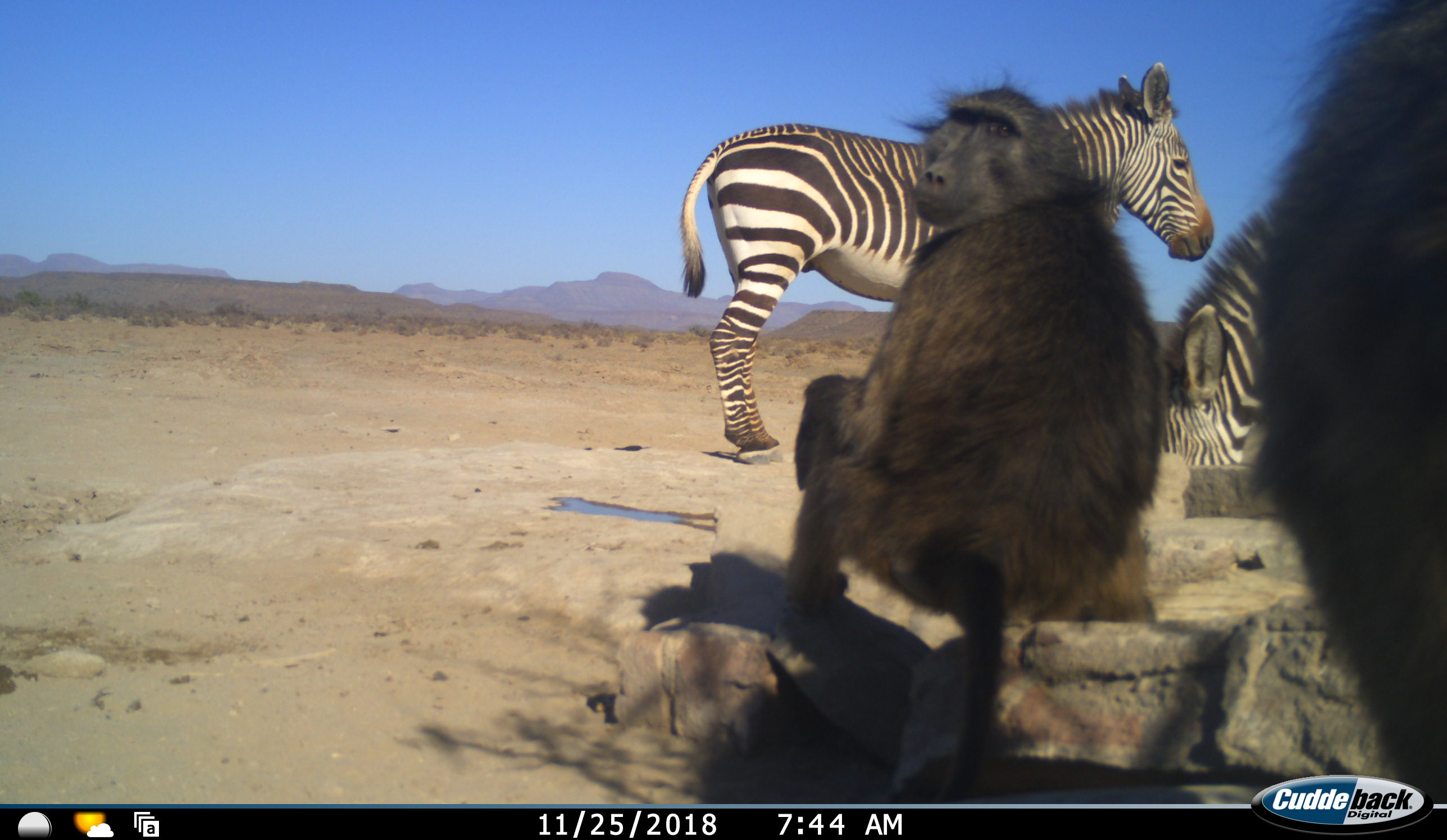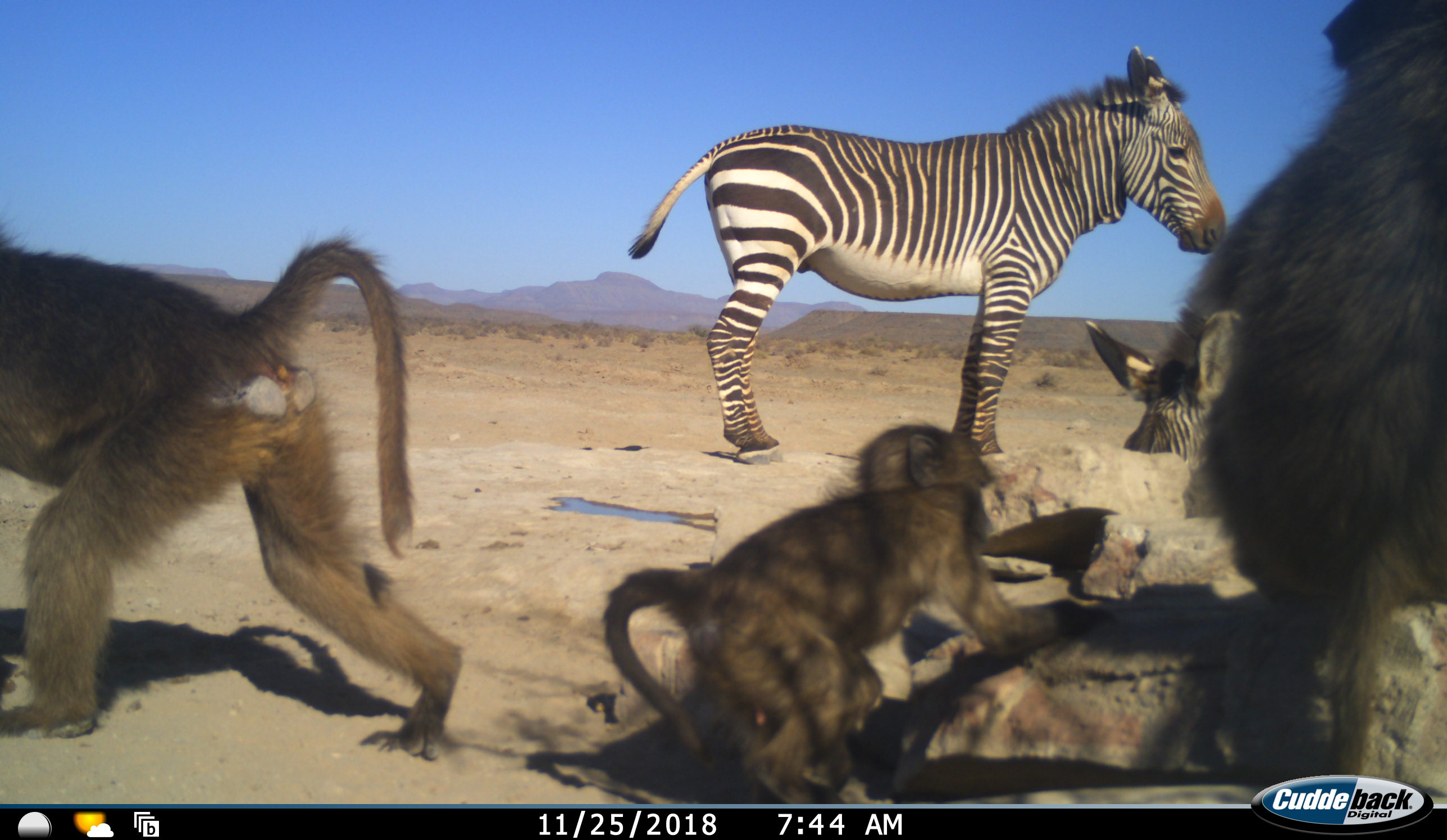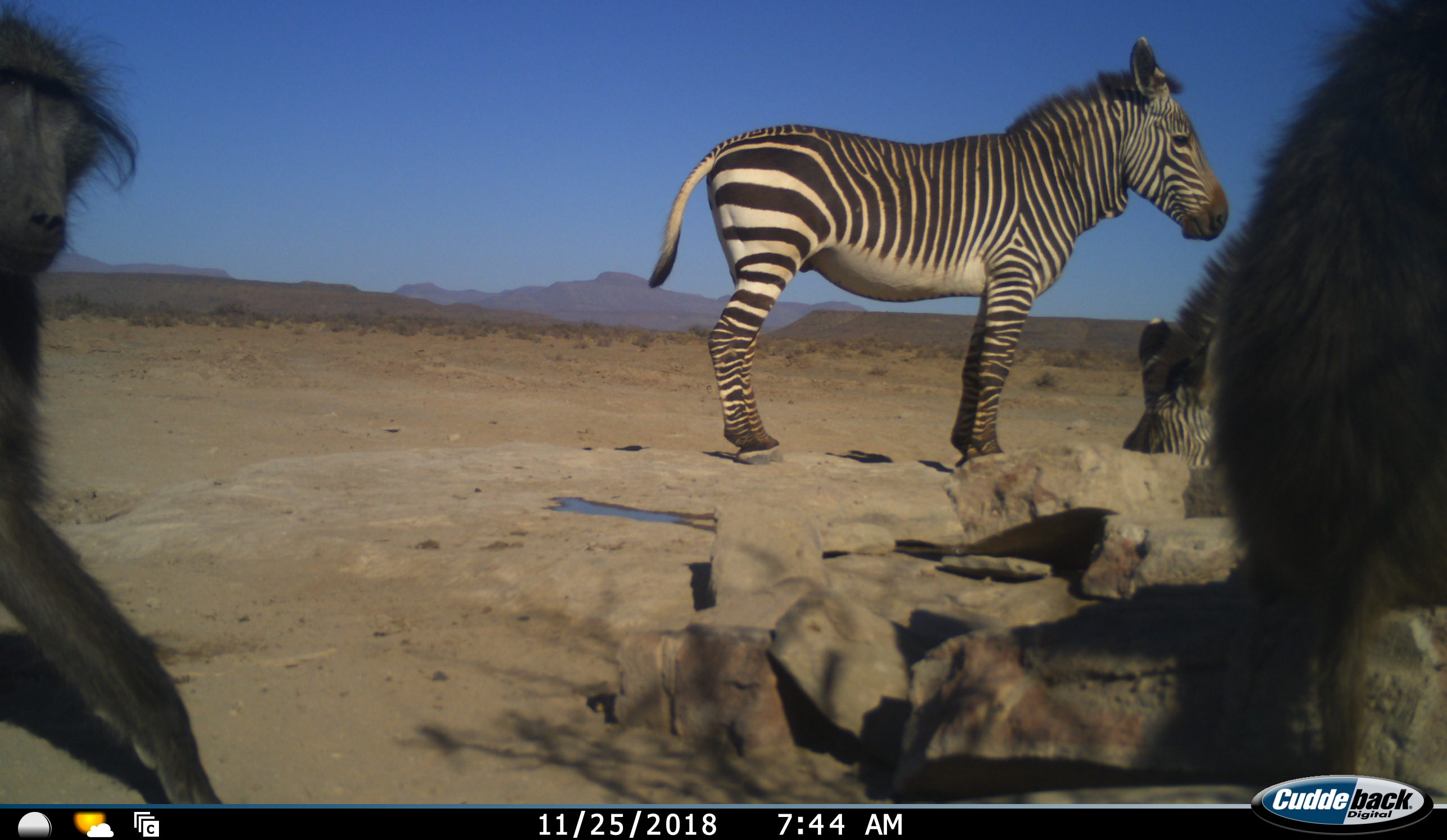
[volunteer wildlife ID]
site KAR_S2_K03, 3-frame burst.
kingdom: Animalia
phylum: Chordata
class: Mammalia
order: Primates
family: Cercopithecidae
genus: Papio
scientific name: Papio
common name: baboon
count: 3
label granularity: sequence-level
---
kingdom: Animalia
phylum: Chordata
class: Mammalia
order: Perissodactyla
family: Equidae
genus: Equus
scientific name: Equus zebra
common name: mountain zebra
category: zebramountain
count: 2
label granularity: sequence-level